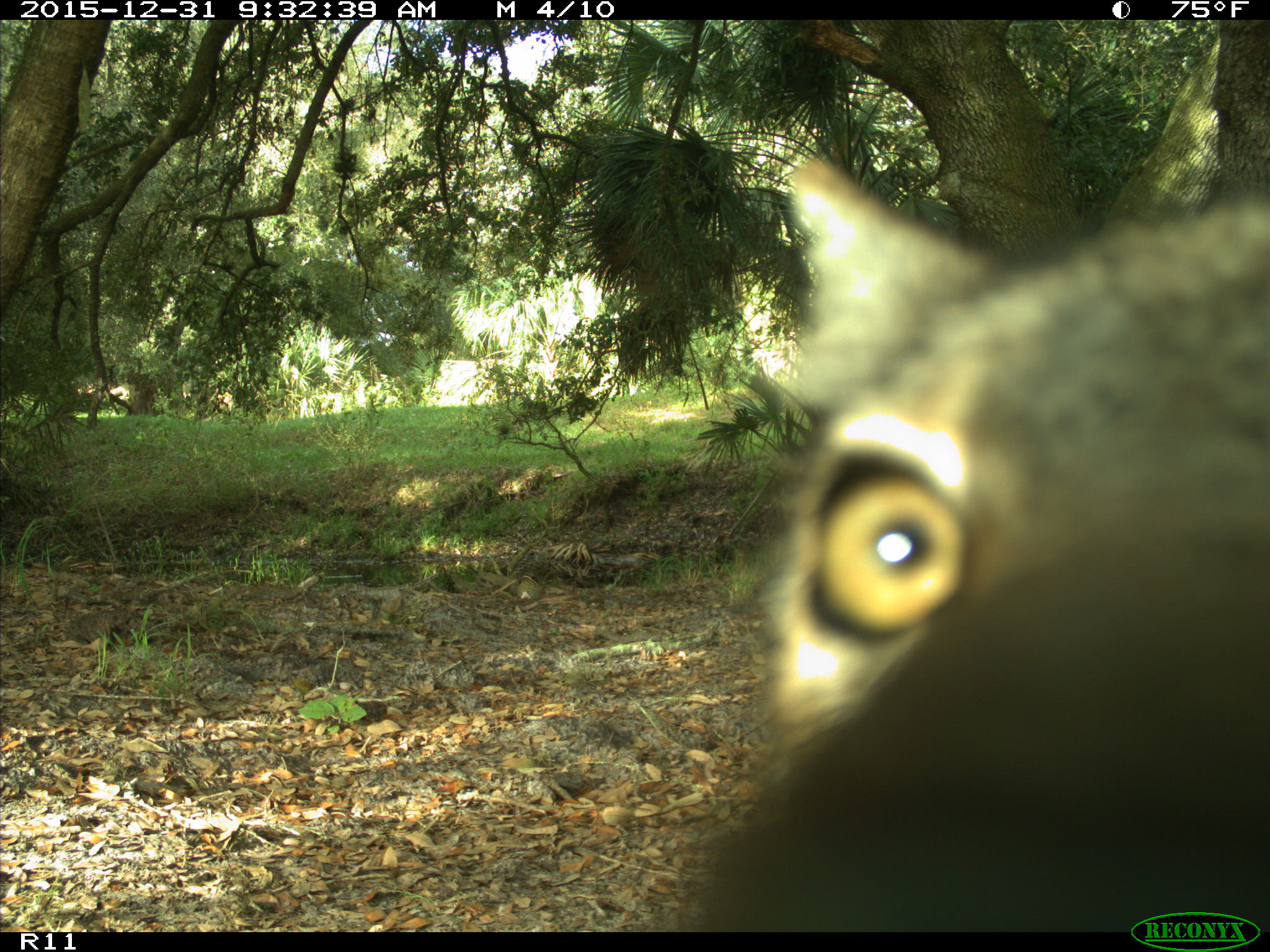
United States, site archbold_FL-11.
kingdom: Animalia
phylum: Chordata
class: Mammalia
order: Carnivora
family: Canidae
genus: Canis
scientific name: Canis latrans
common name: coyote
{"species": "Canis latrans (coyote)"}